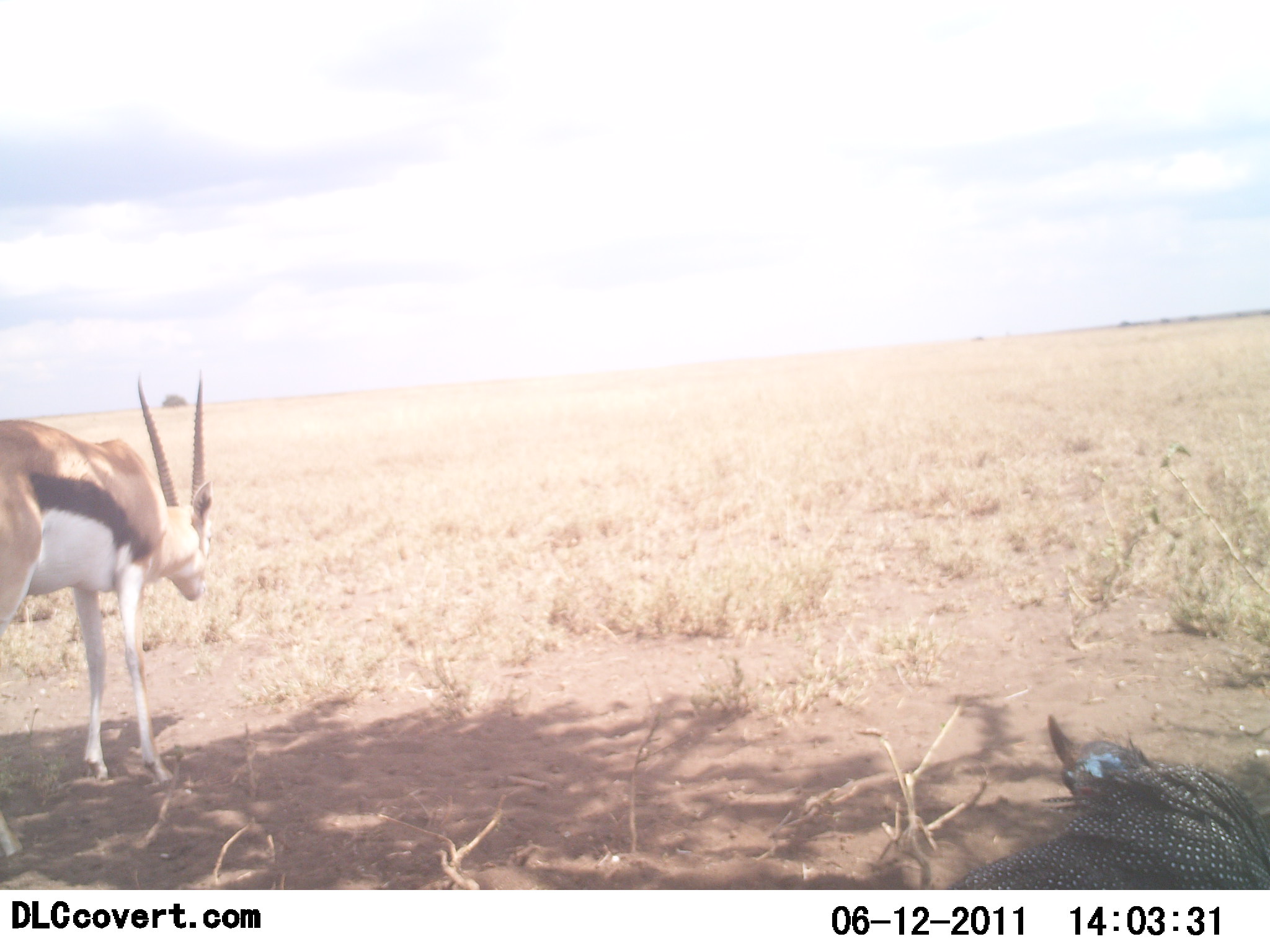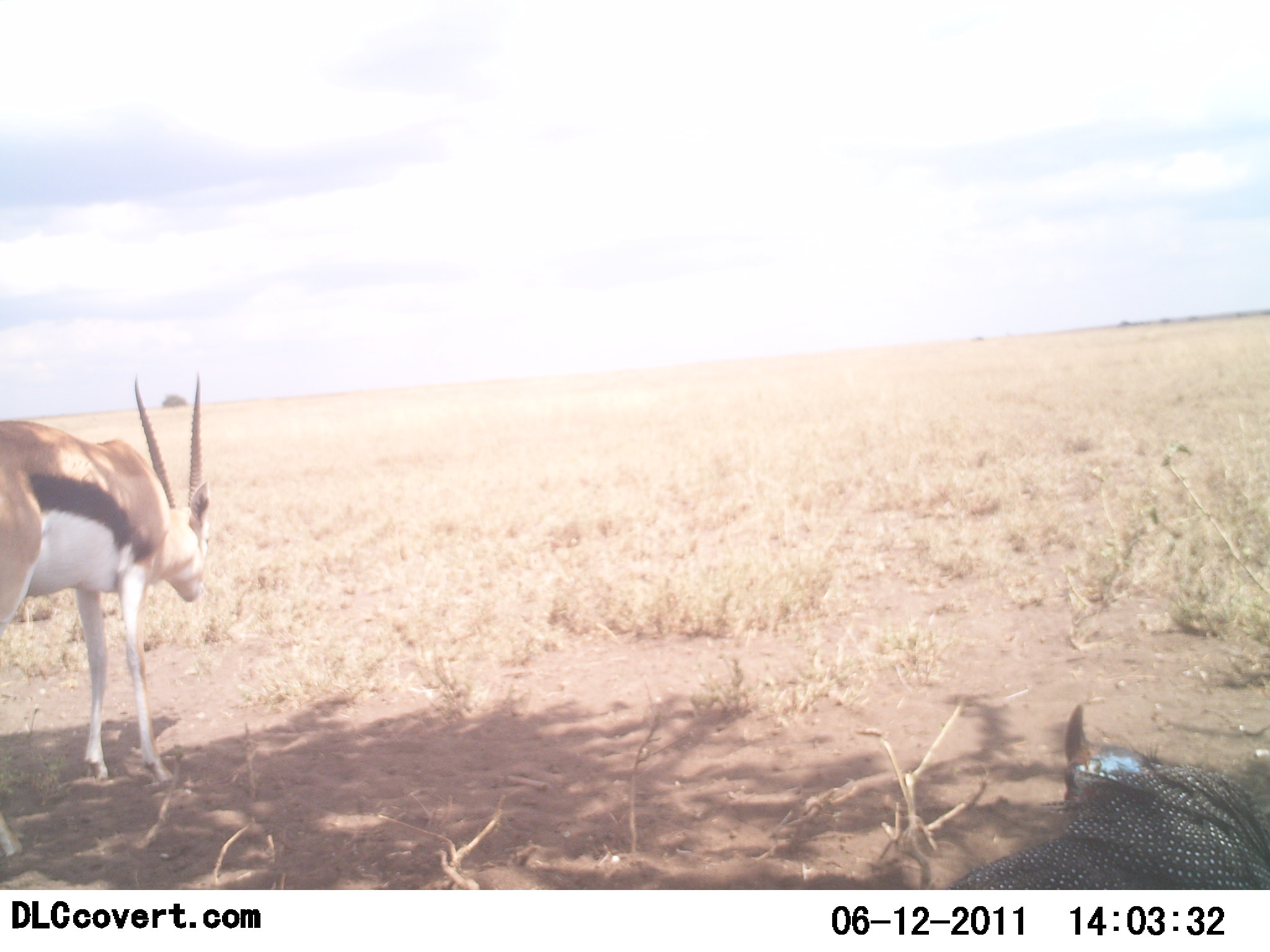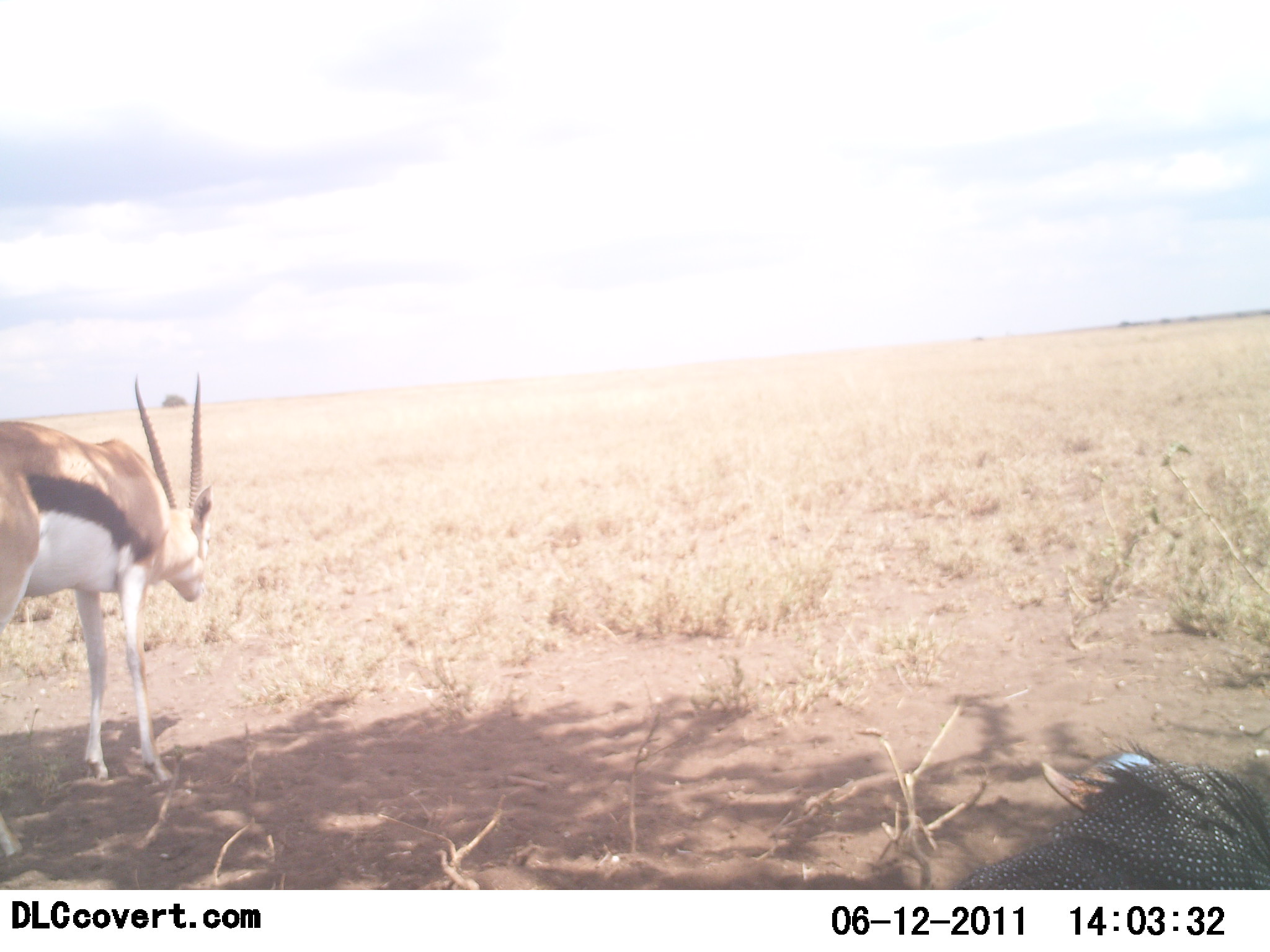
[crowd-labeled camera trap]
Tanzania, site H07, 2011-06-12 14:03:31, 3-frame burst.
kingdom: Animalia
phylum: Chordata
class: Mammalia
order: Artiodactyla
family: Bovidae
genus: Eudorcas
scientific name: Eudorcas thomsonii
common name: thomson's gazelle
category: gazellethomsons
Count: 1.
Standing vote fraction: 83%.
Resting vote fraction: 8%.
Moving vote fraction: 8%.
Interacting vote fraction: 0%.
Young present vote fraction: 0%.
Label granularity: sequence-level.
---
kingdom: Animalia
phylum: Chordata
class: Aves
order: Galliformes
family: Numididae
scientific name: Numididae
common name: guinea fowl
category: guineafowl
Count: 1.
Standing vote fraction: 25%.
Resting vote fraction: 25%.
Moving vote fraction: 25%.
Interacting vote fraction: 8%.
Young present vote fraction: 0%.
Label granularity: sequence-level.